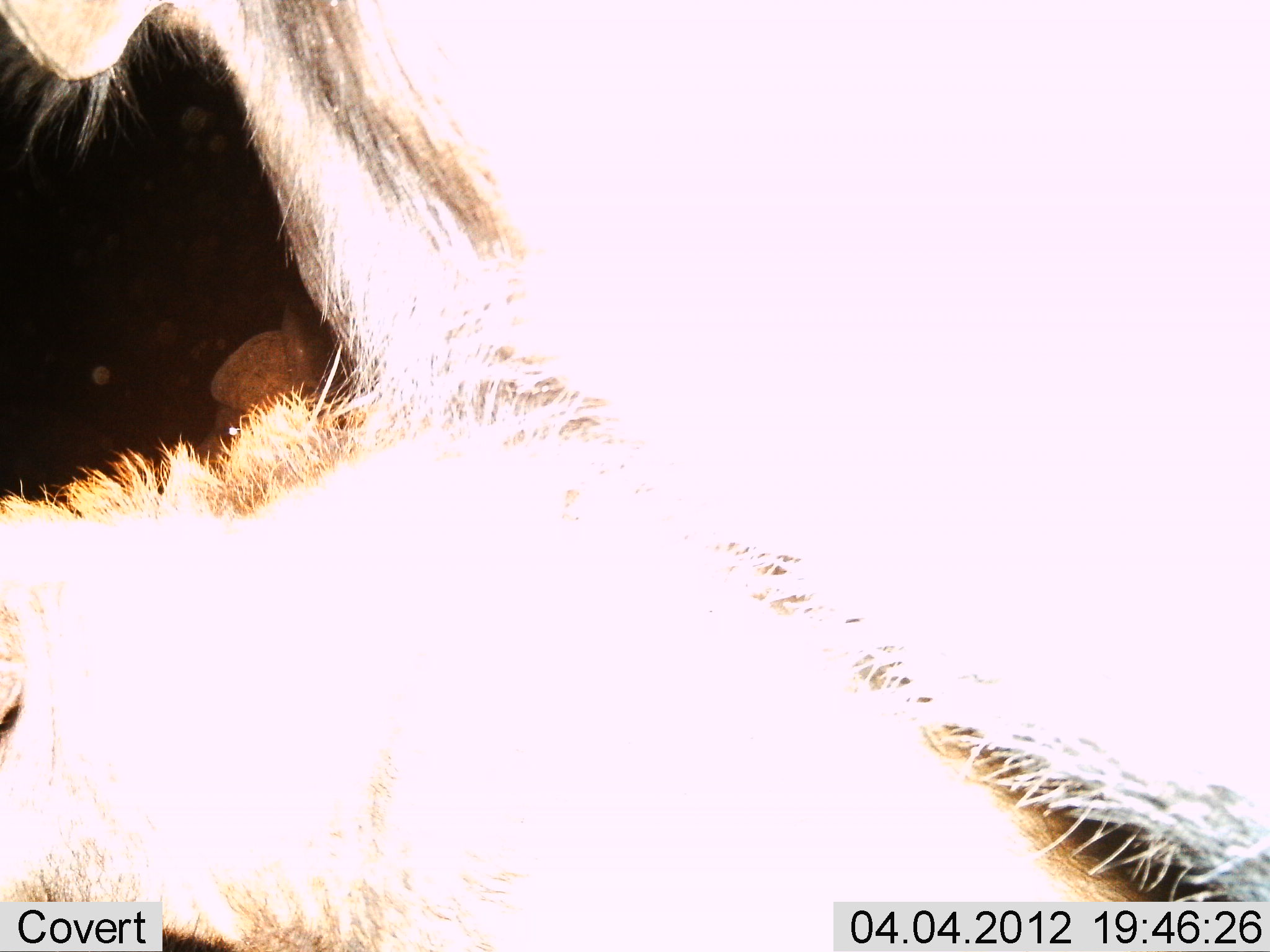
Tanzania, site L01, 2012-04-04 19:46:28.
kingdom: Animalia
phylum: Chordata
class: Mammalia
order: Artiodactyla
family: Bovidae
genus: Connochaetes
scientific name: Connochaetes taurinus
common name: blue wildebeest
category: wildebeest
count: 1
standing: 75%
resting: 38%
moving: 0%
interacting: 0%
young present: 0%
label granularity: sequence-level